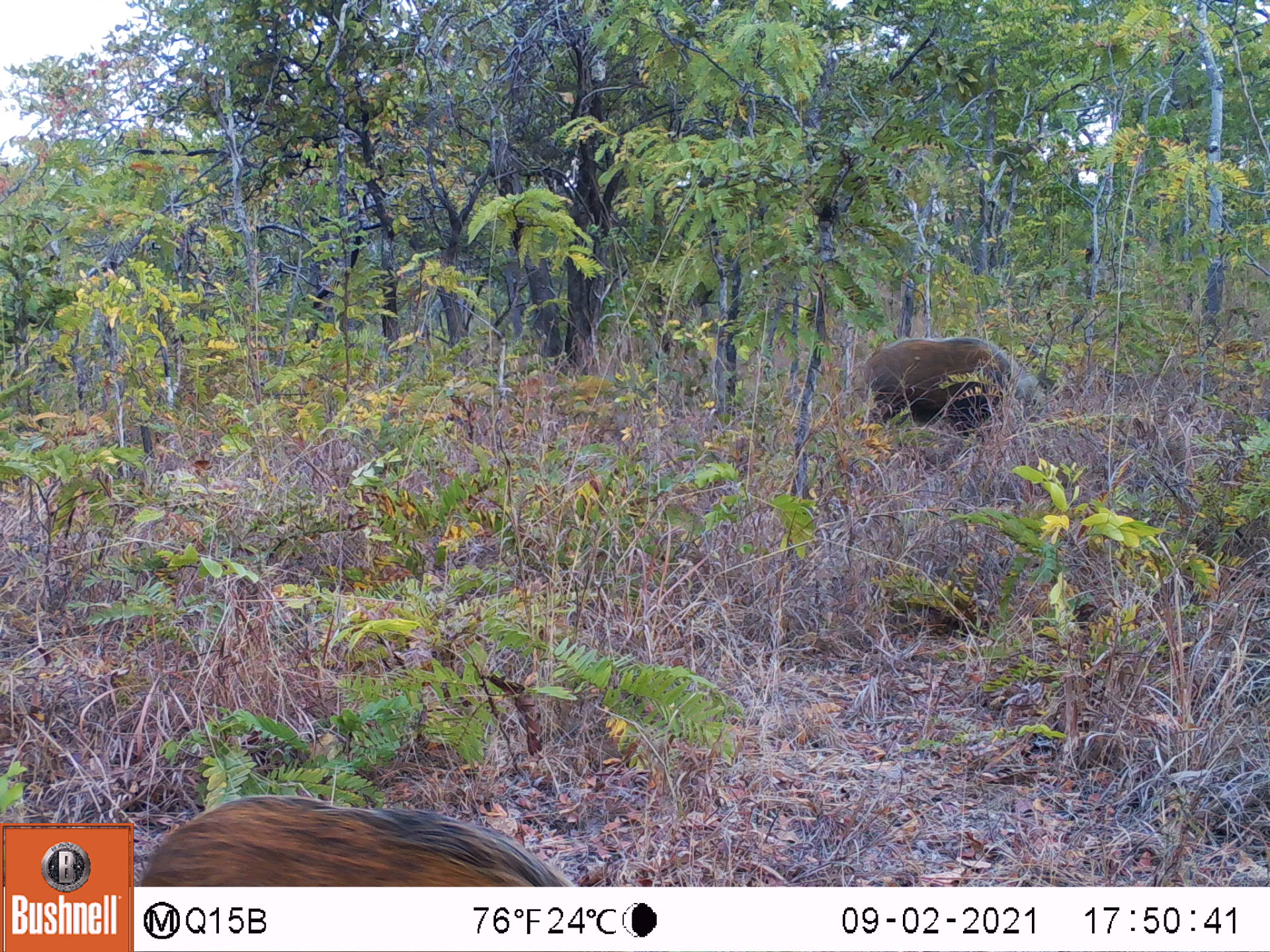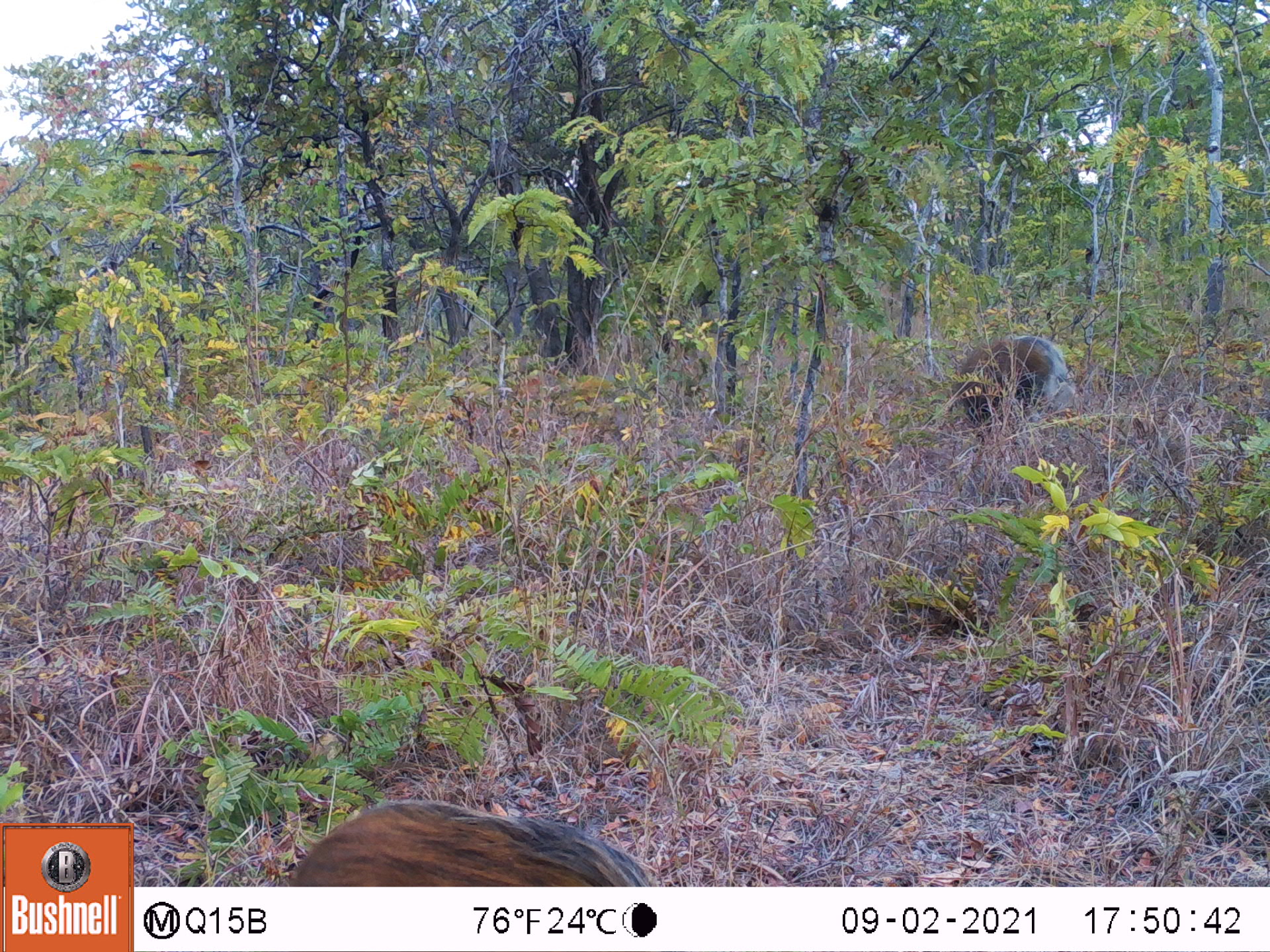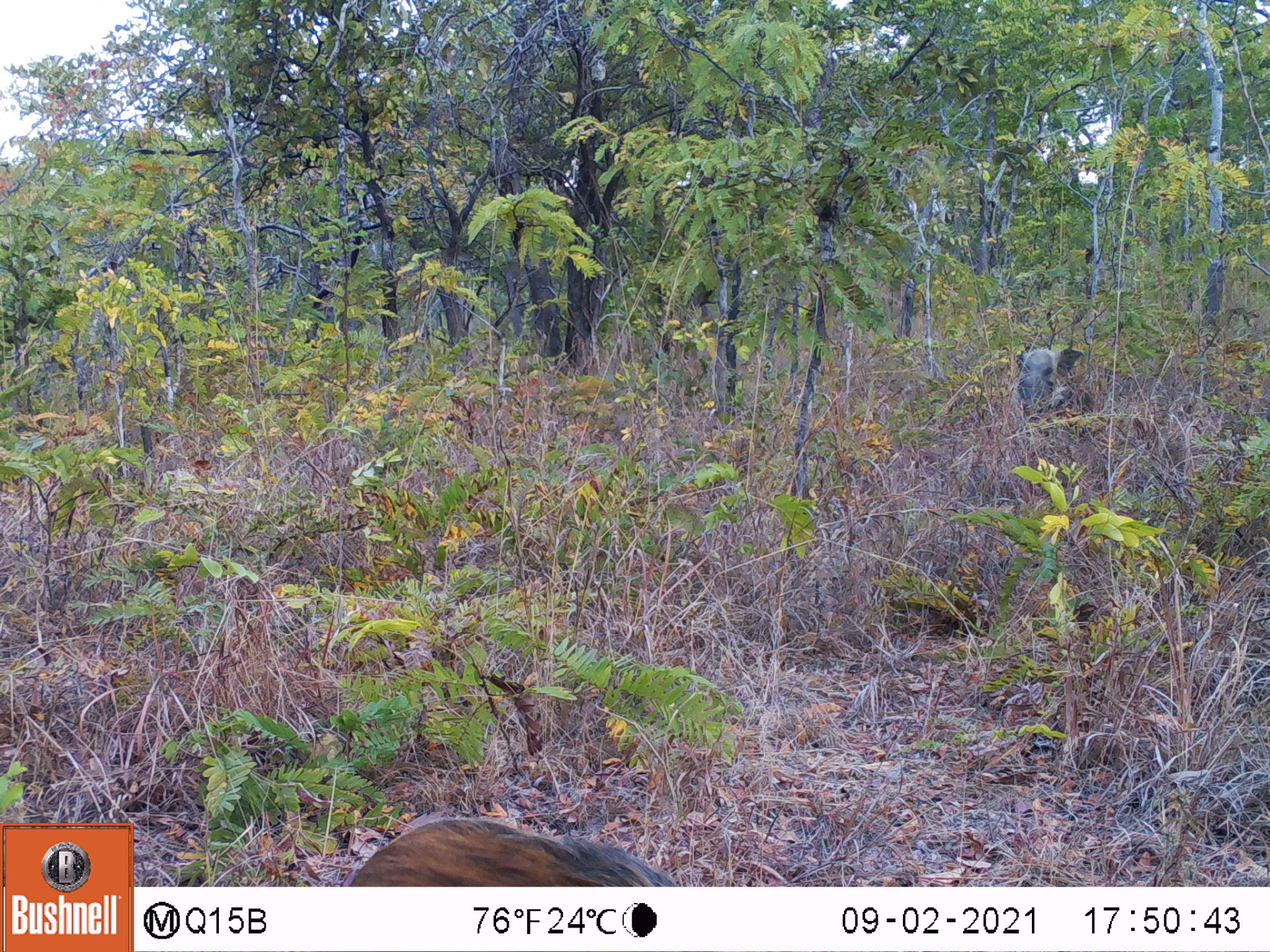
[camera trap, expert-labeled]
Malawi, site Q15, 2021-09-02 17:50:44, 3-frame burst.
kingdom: Animalia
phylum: Chordata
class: Mammalia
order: Artiodactyla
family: Suidae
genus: Potamochoerus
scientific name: Potamochoerus larvatus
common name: bushpig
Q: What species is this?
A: Bushpig (Potamochoerus larvatus).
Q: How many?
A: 2.